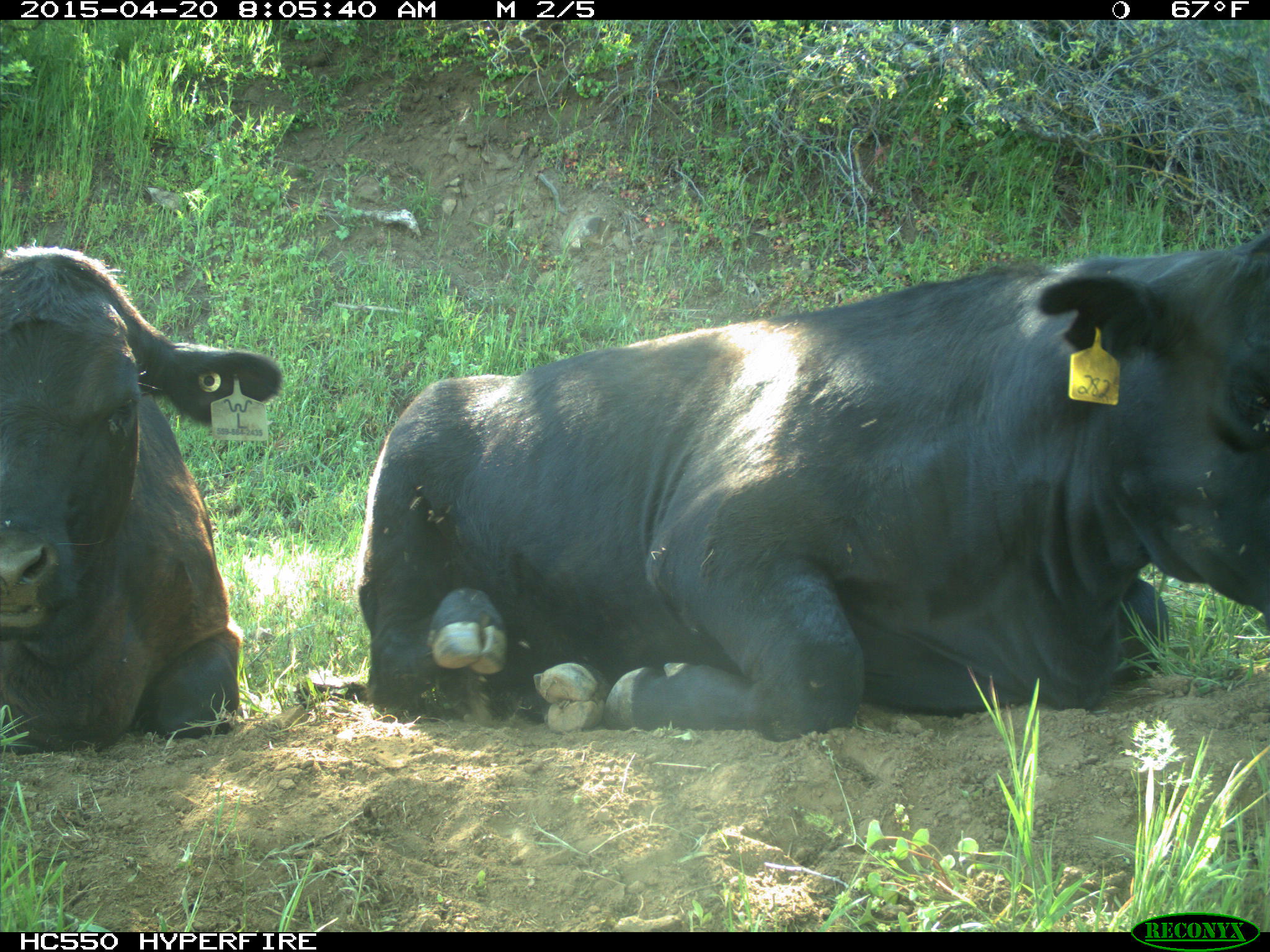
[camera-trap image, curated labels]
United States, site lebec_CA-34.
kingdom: Animalia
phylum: Chordata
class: Mammalia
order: Artiodactyla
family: Bovidae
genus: Bos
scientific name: Bos taurus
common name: domestic cow